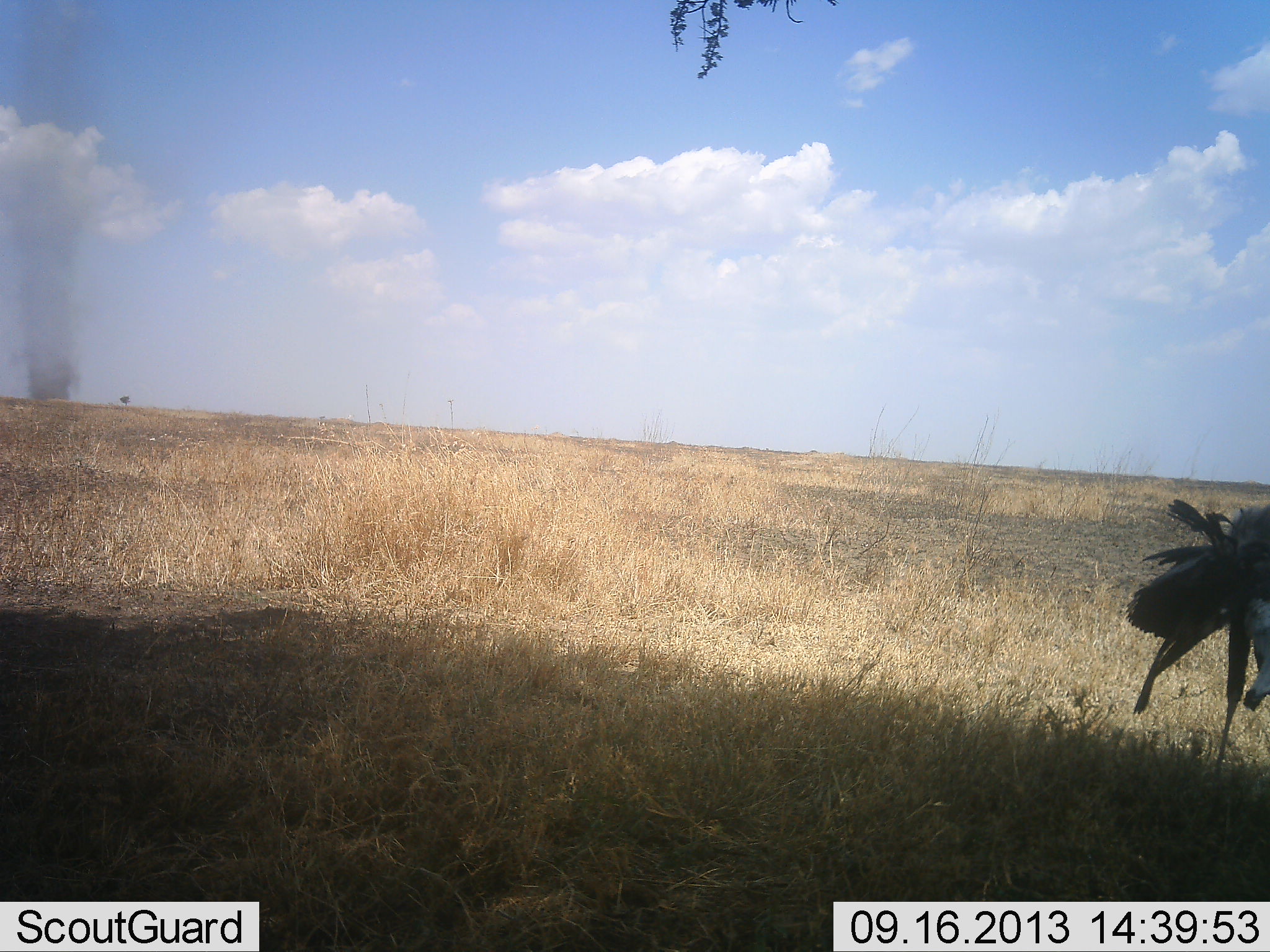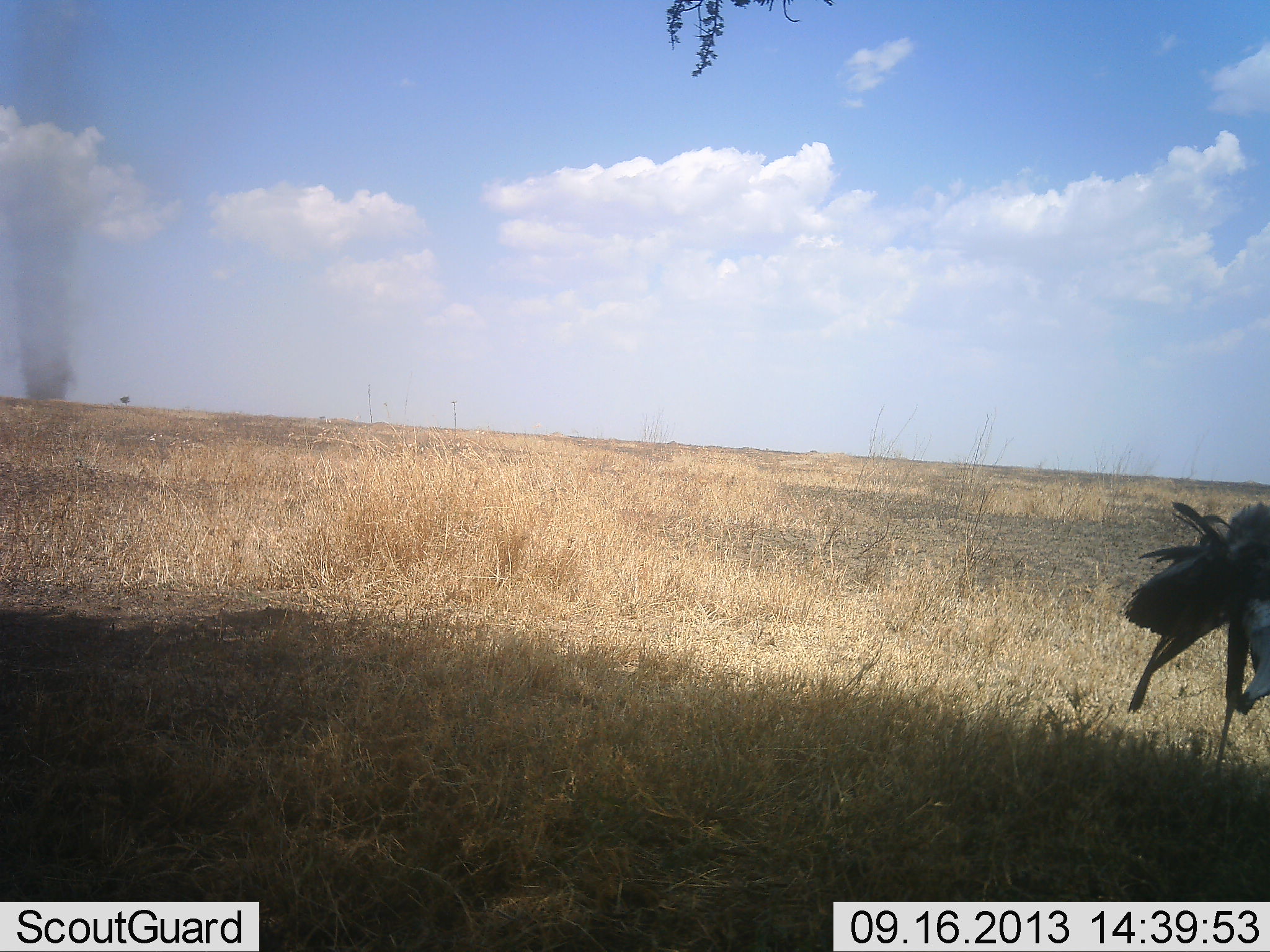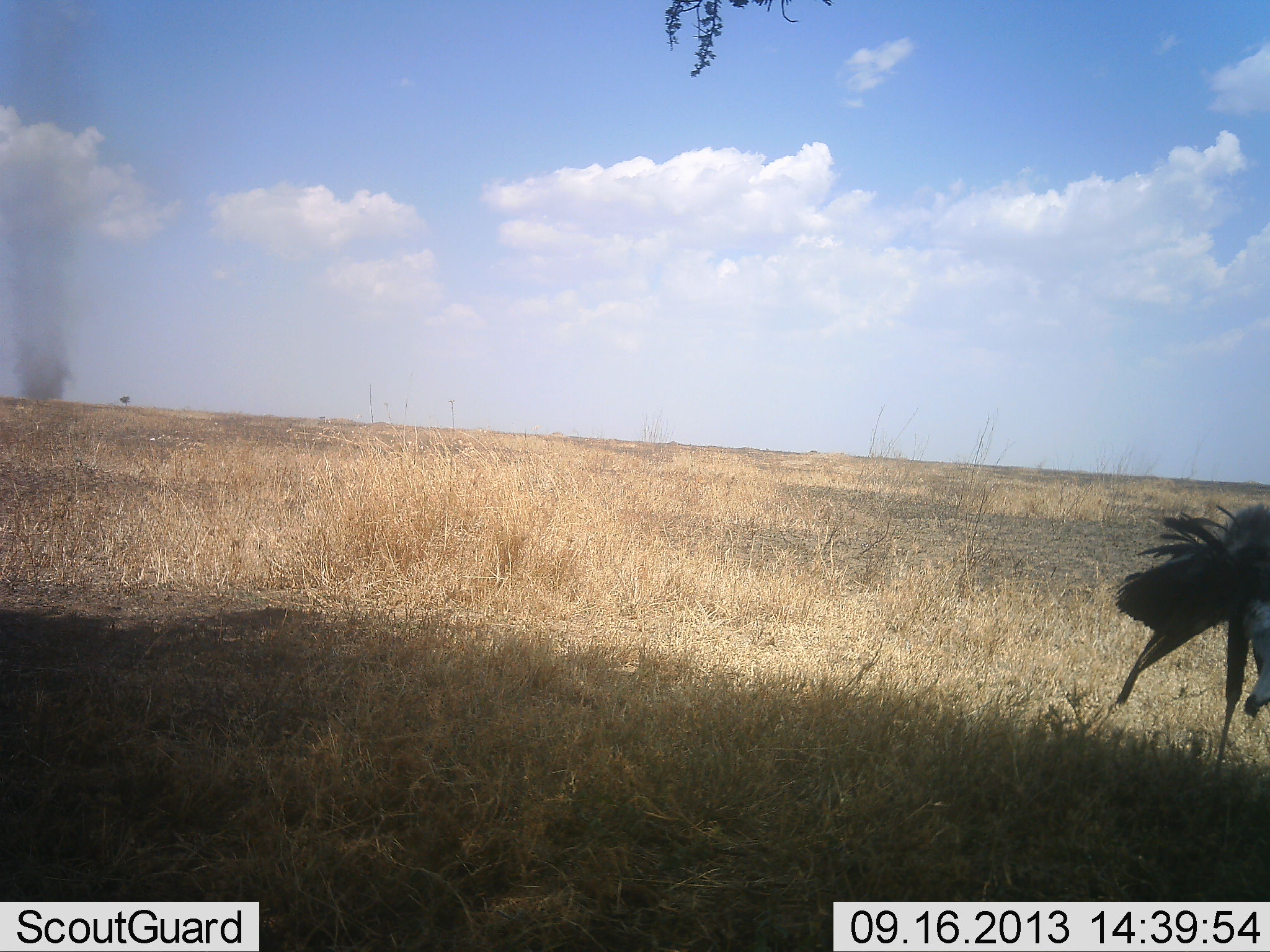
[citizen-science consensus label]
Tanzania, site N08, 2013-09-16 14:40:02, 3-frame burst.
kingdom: Animalia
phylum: Chordata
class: Aves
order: Accipitriformes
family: Sagittariidae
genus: Sagittarius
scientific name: Sagittarius serpentarius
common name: secretary bird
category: secretarybird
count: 1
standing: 100%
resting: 5%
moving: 0%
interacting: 0%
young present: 0%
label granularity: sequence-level